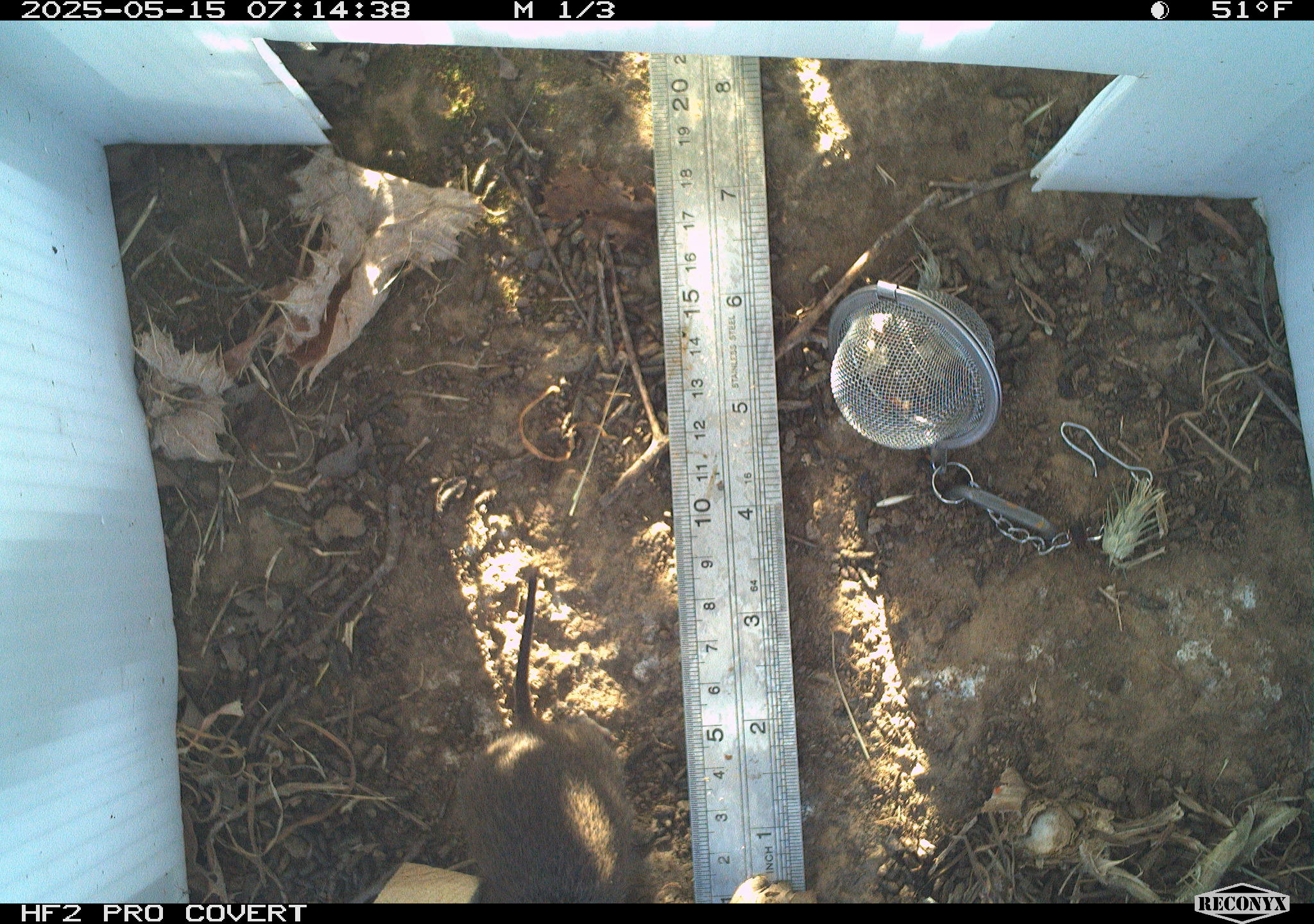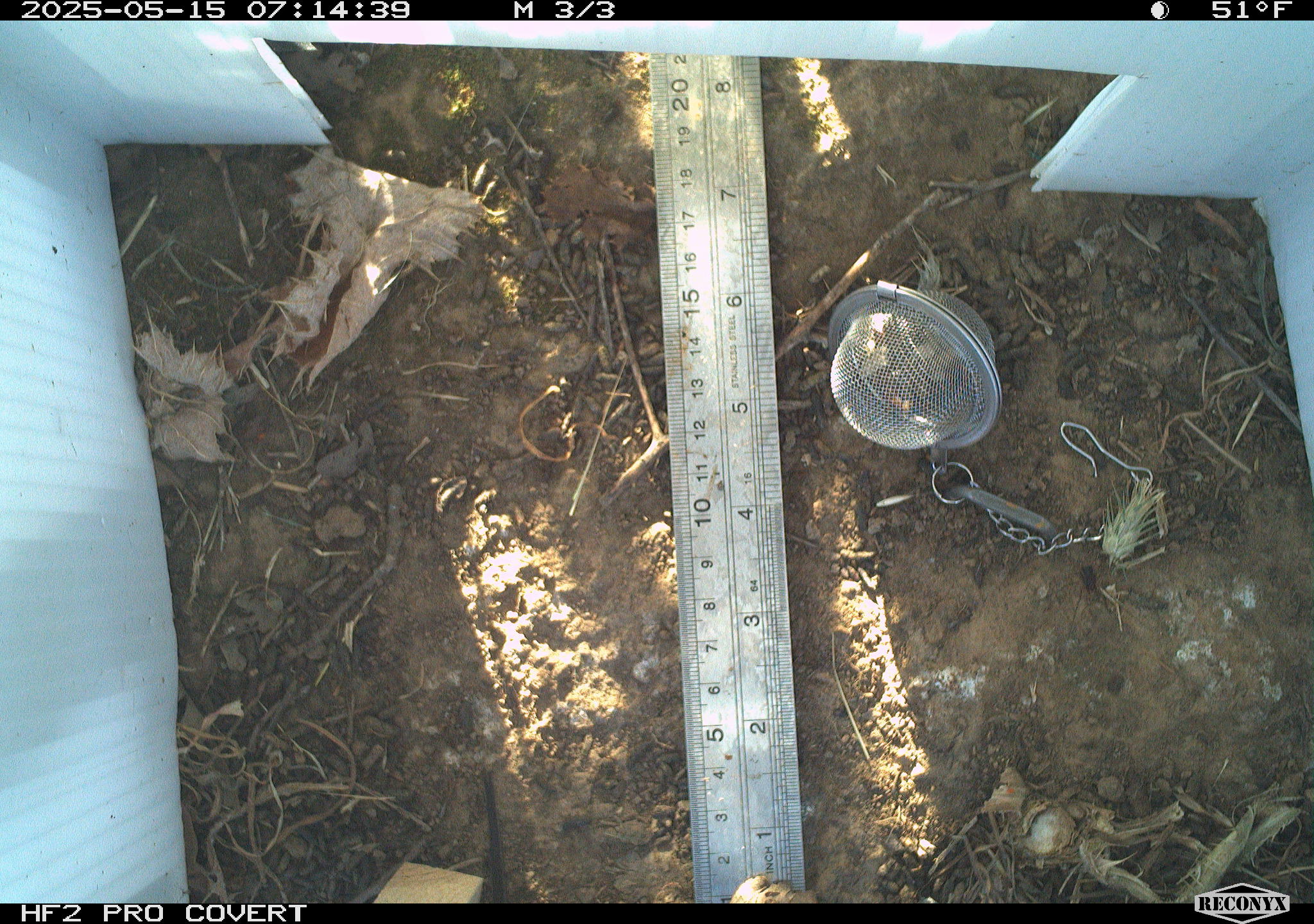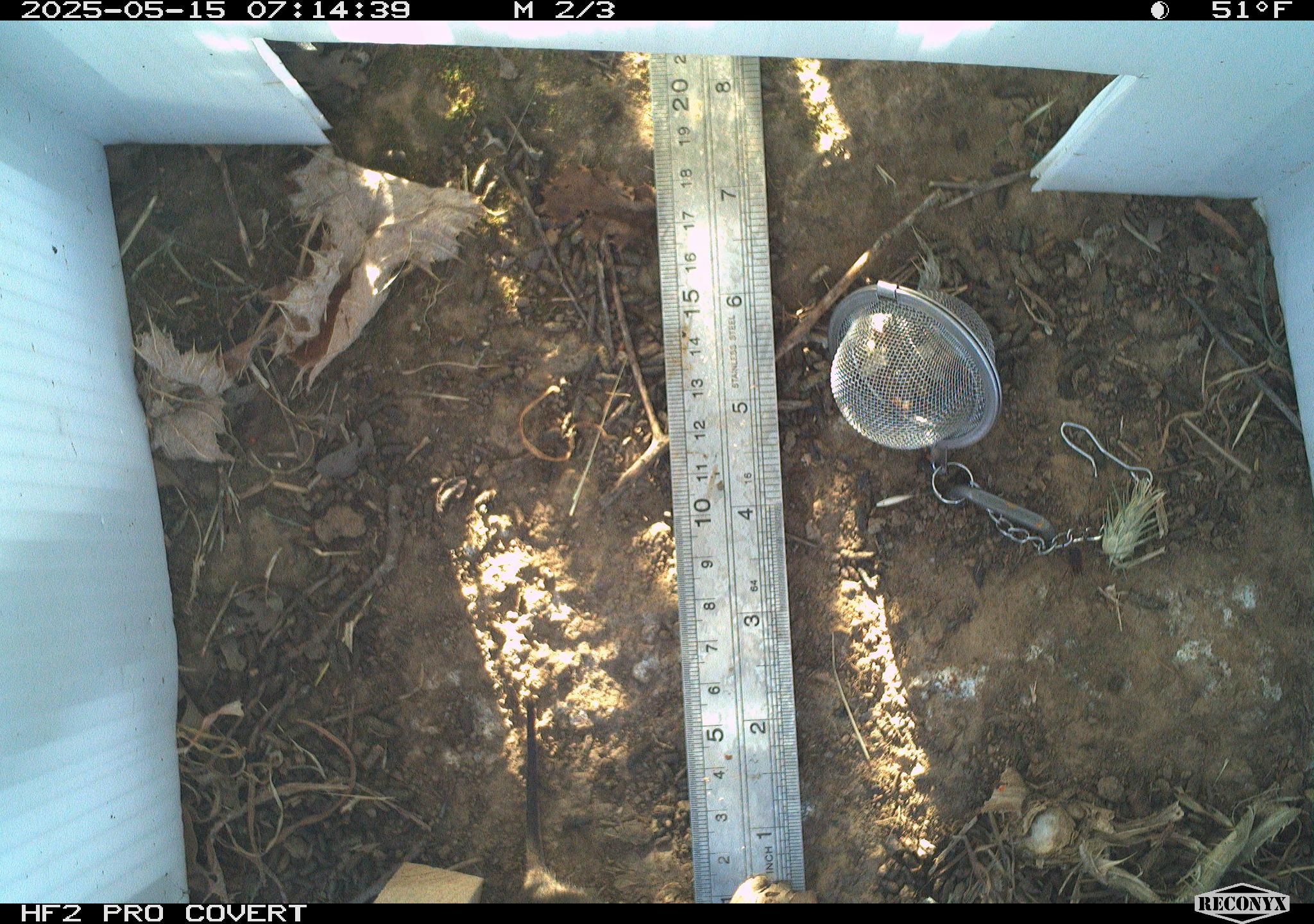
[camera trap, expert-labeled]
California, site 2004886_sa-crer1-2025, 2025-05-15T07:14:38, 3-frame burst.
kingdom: Animalia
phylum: Chordata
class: Mammalia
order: Rodentia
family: Cricetidae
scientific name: Arvicolinae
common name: voles, lemmings, and muskrats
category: arvicolinae subfamily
Arvicolinae subfamily (voles, lemmings, and muskrats) (Arvicolinae).